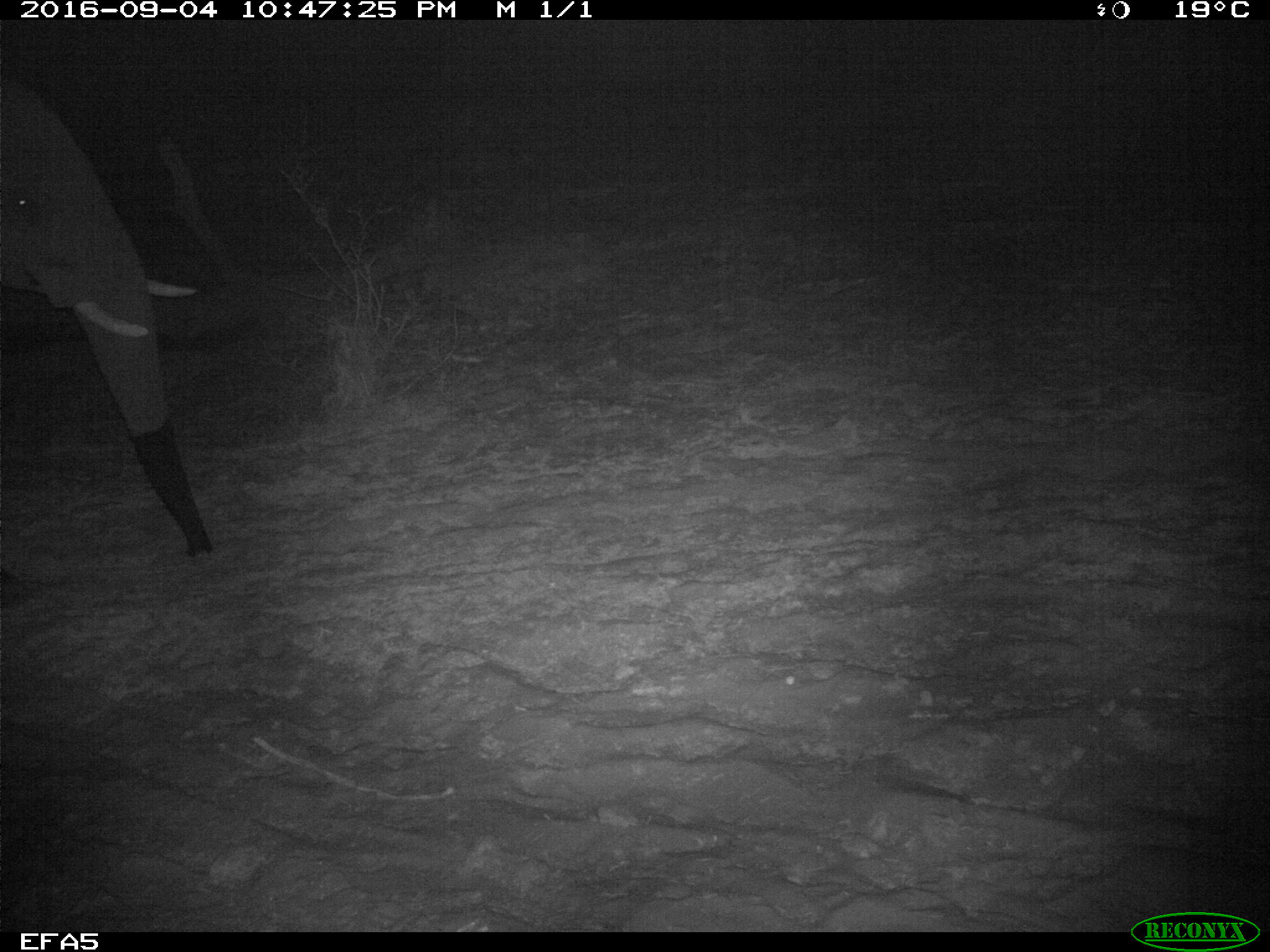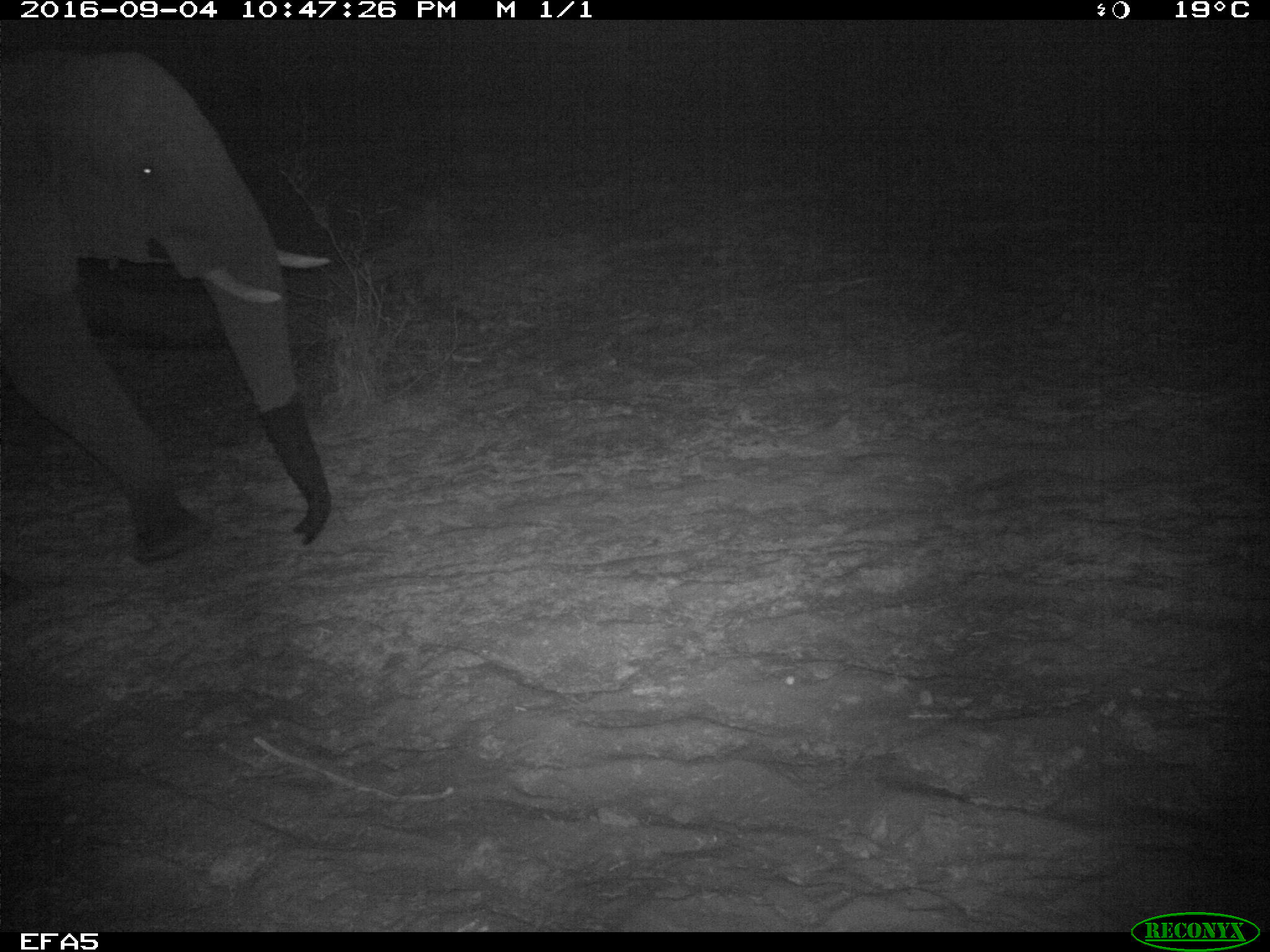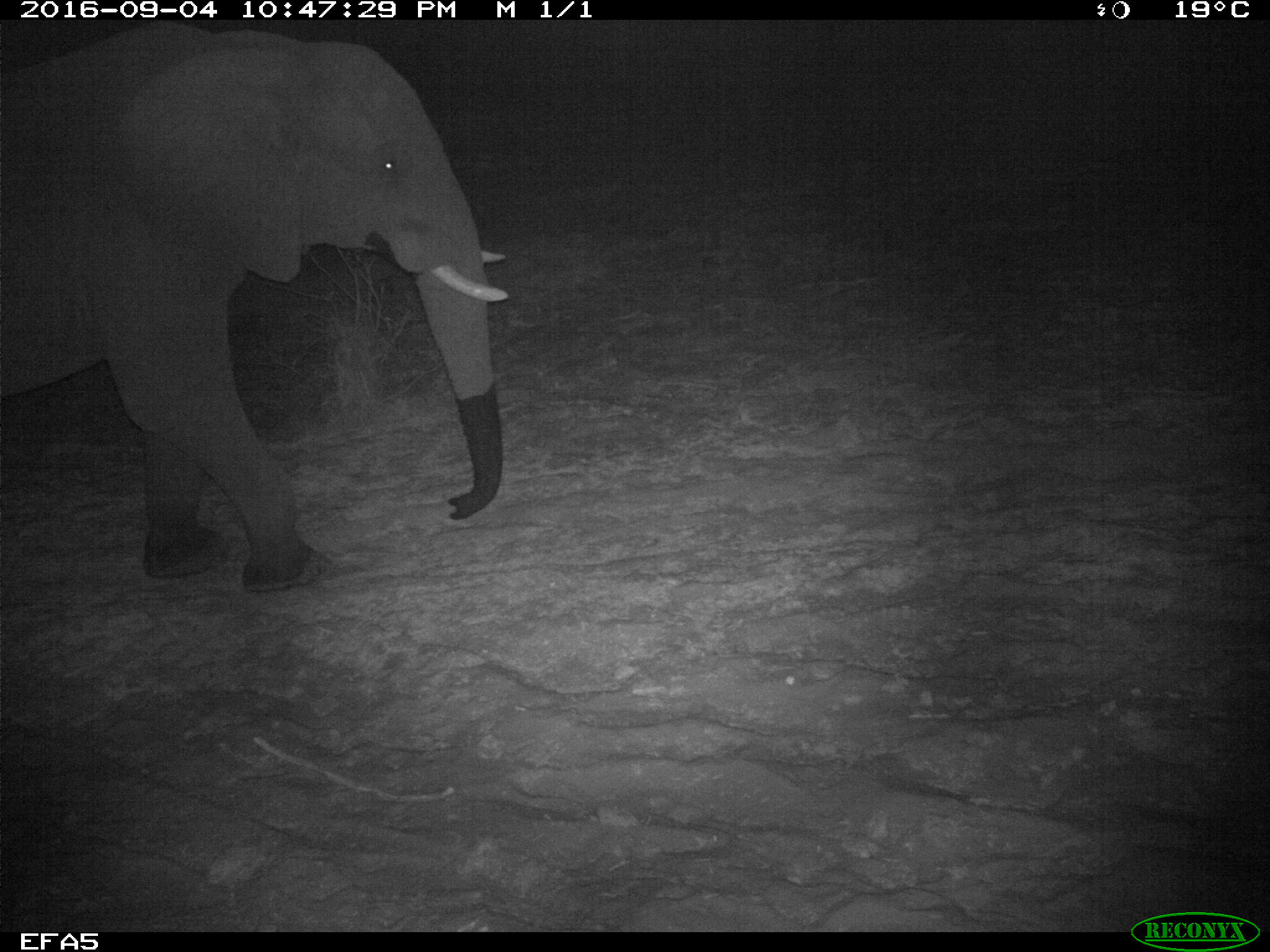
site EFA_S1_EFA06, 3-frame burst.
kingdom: Animalia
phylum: Chordata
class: Mammalia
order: Proboscidea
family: Elephantidae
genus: Loxodonta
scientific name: Loxodonta africana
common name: african bush elephant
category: elephant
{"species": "elephant (african bush elephant) (Loxodonta africana)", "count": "1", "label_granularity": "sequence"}